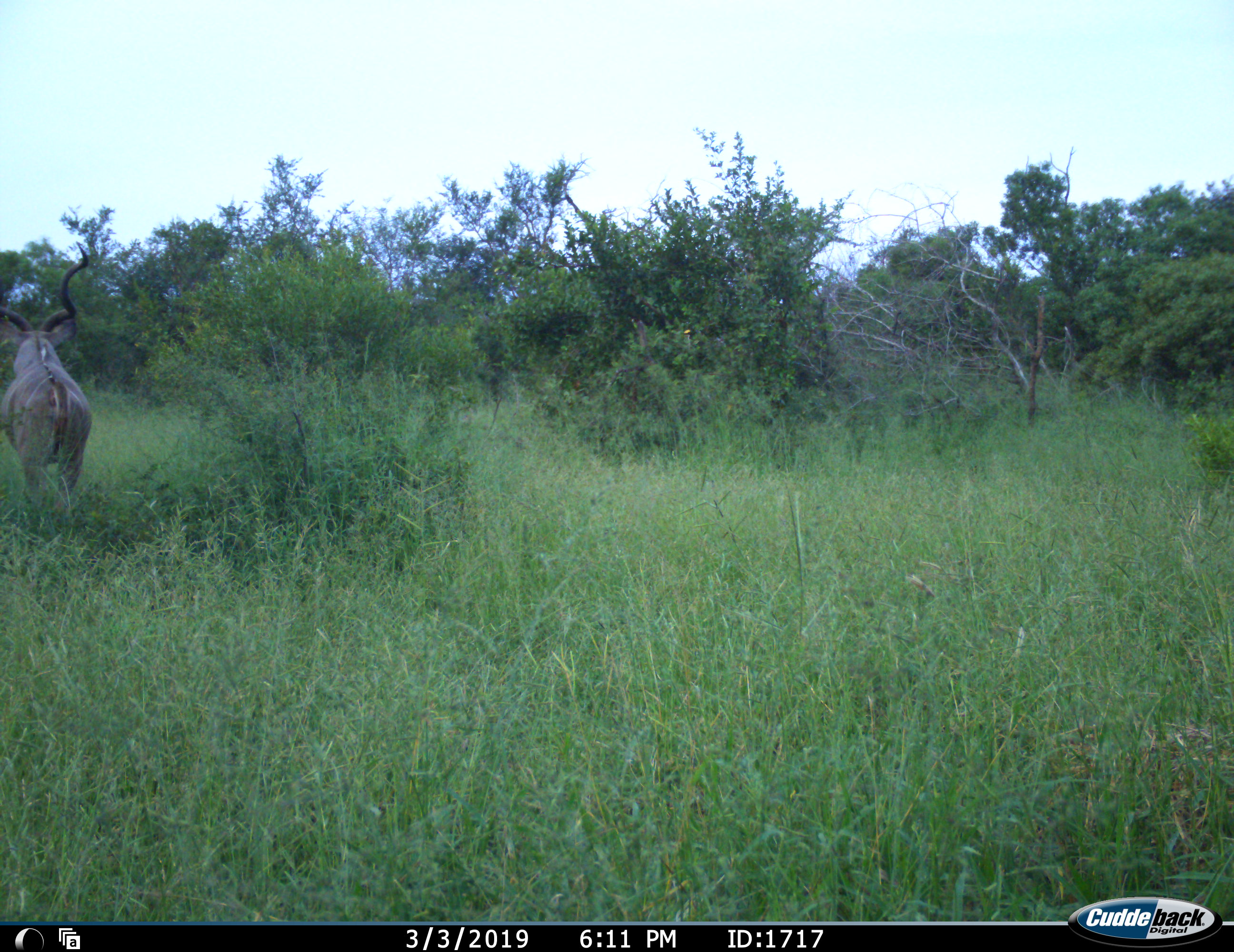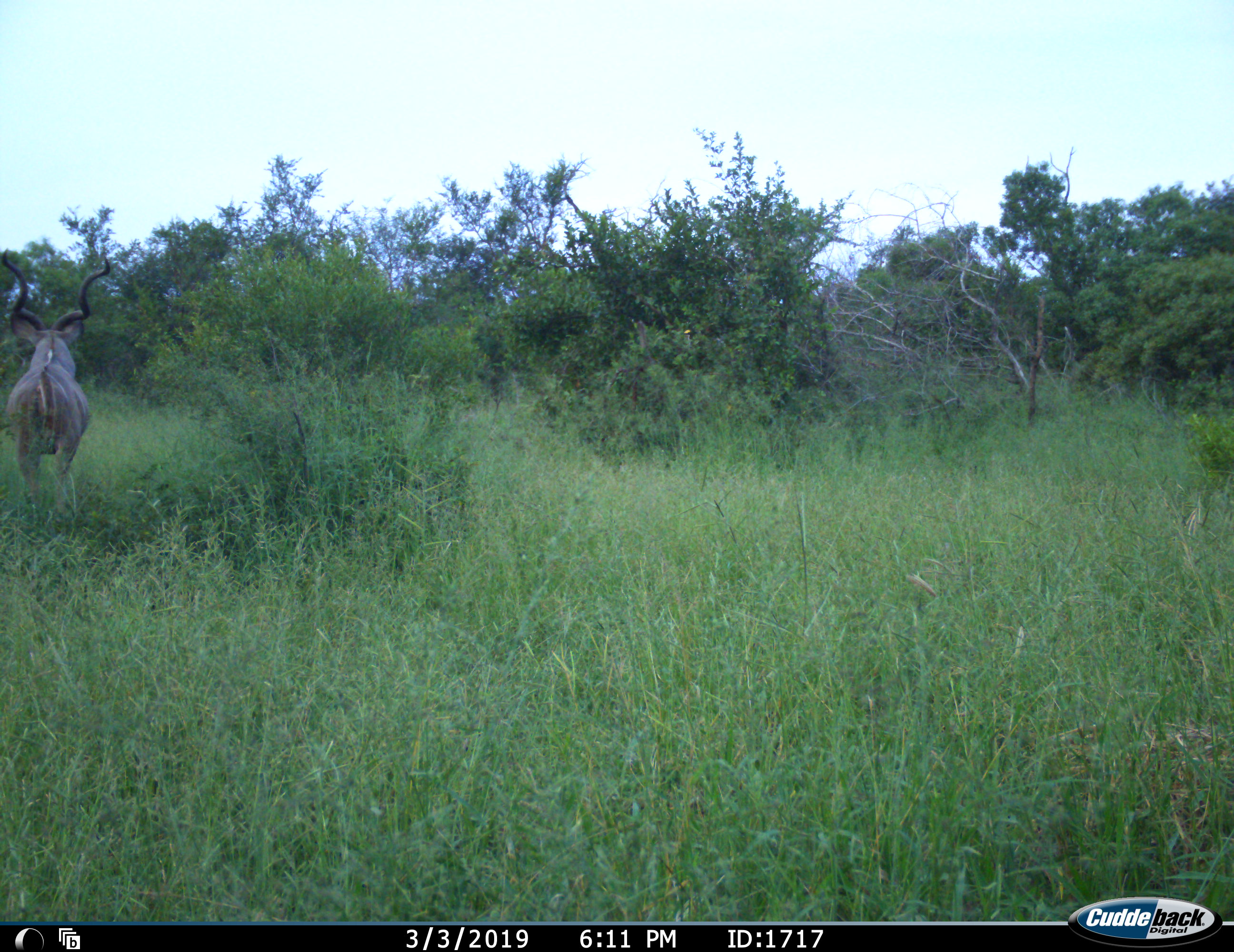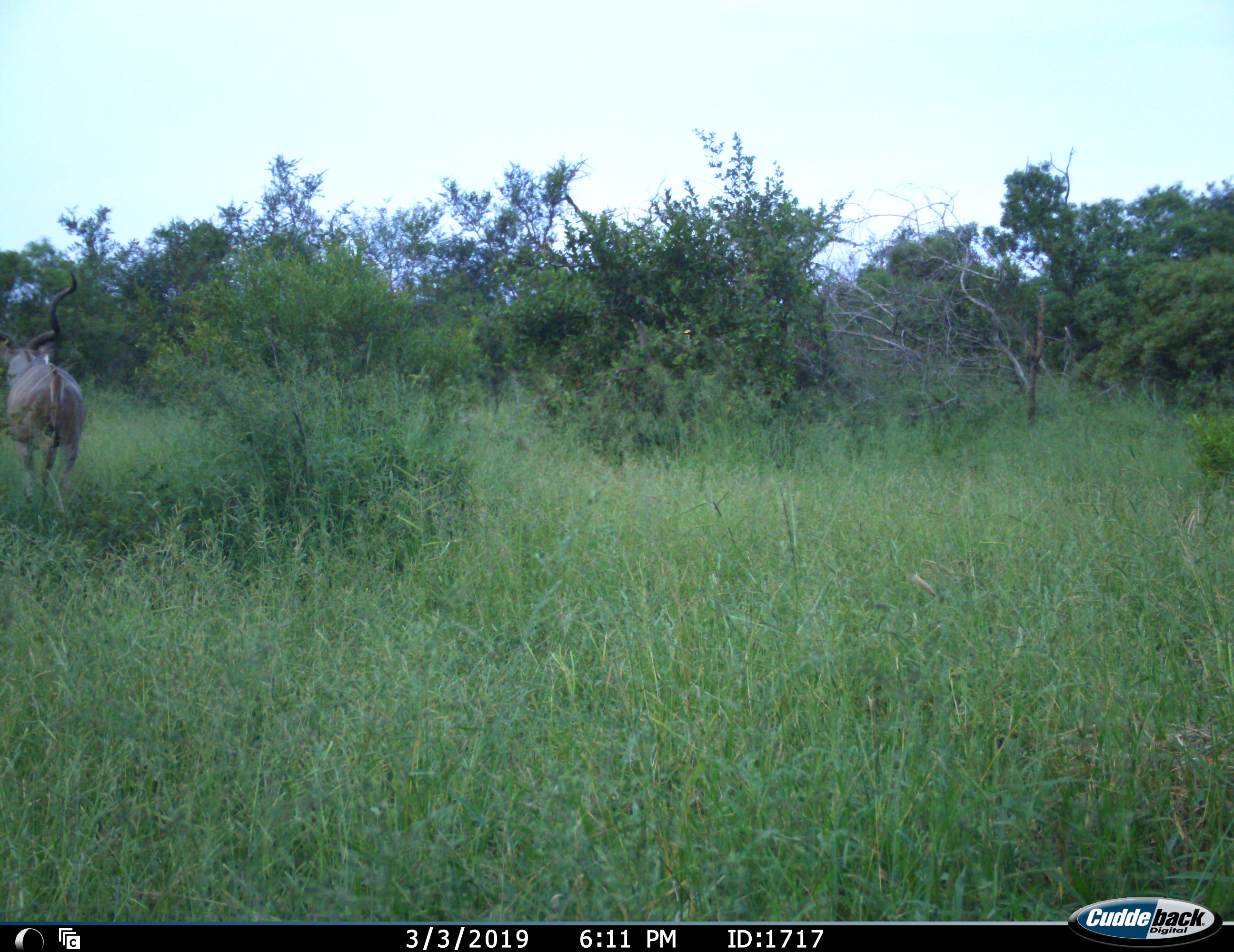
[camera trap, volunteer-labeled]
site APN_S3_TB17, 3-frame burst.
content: unidentified animal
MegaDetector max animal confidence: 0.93